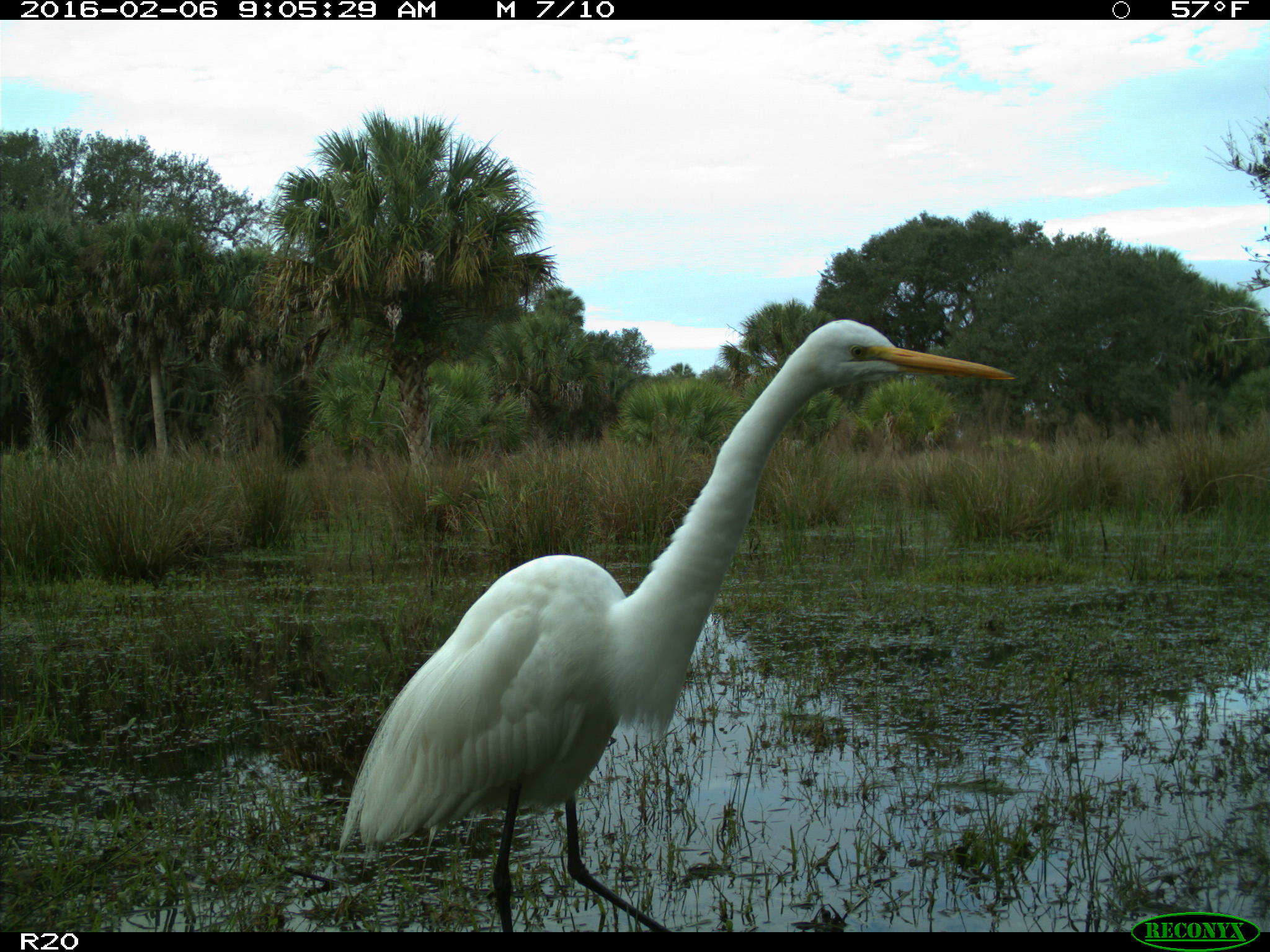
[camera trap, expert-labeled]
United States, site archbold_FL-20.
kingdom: Animalia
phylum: Chordata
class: Aves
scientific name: Aves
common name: birds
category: unidentified bird